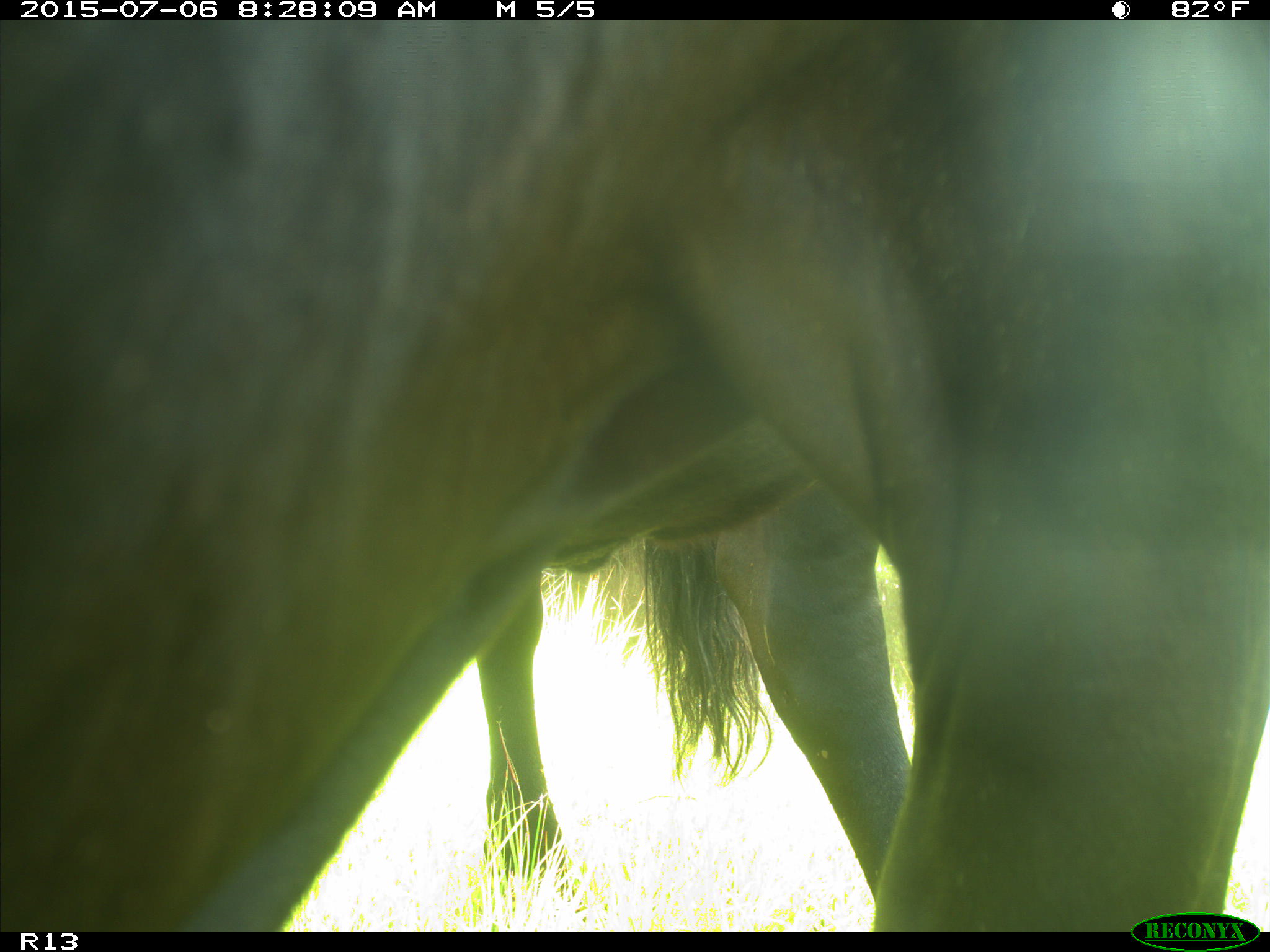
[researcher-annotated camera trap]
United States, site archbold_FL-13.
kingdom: Animalia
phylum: Chordata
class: Mammalia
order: Artiodactyla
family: Bovidae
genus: Bos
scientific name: Bos taurus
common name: domestic cow